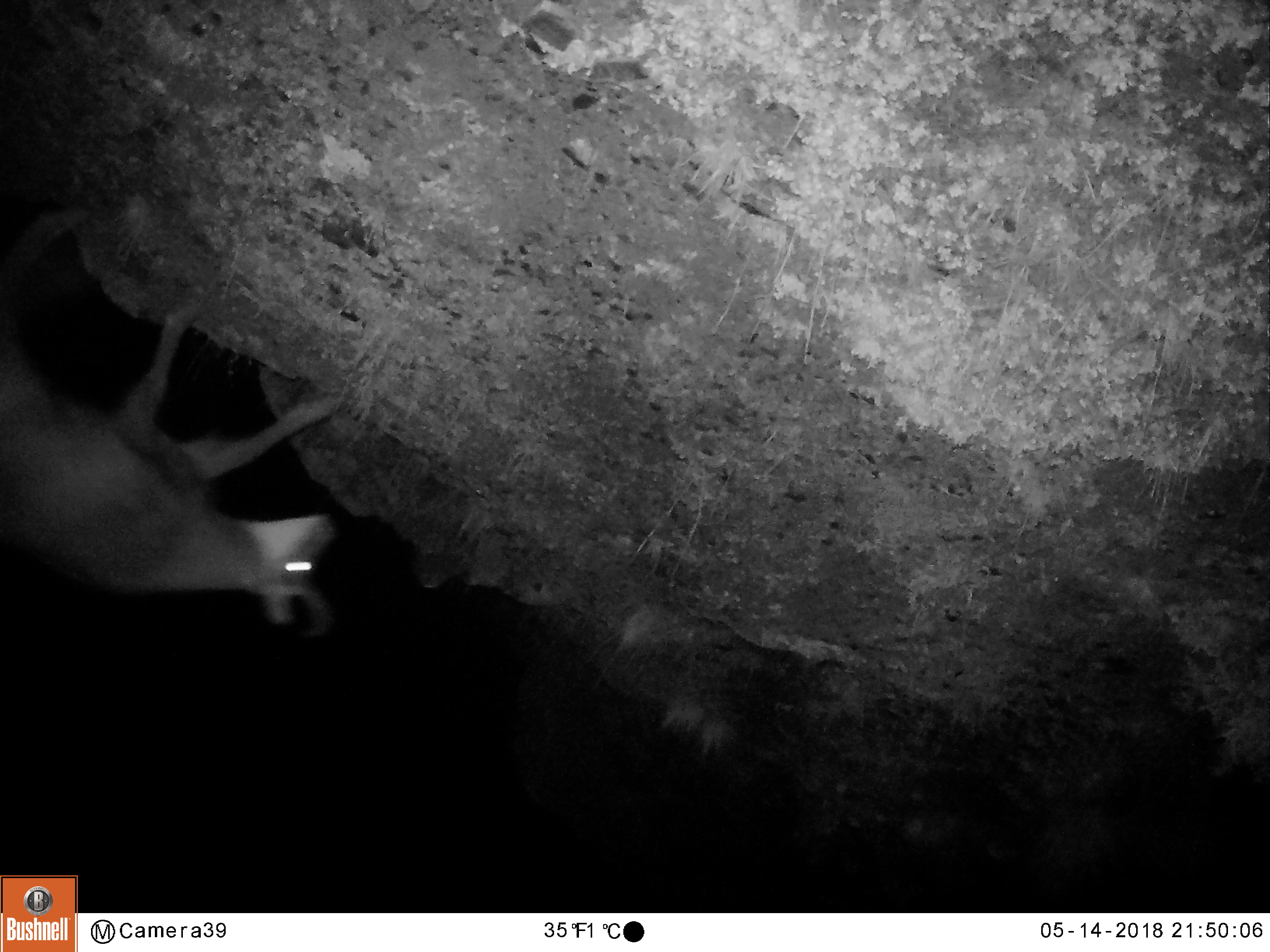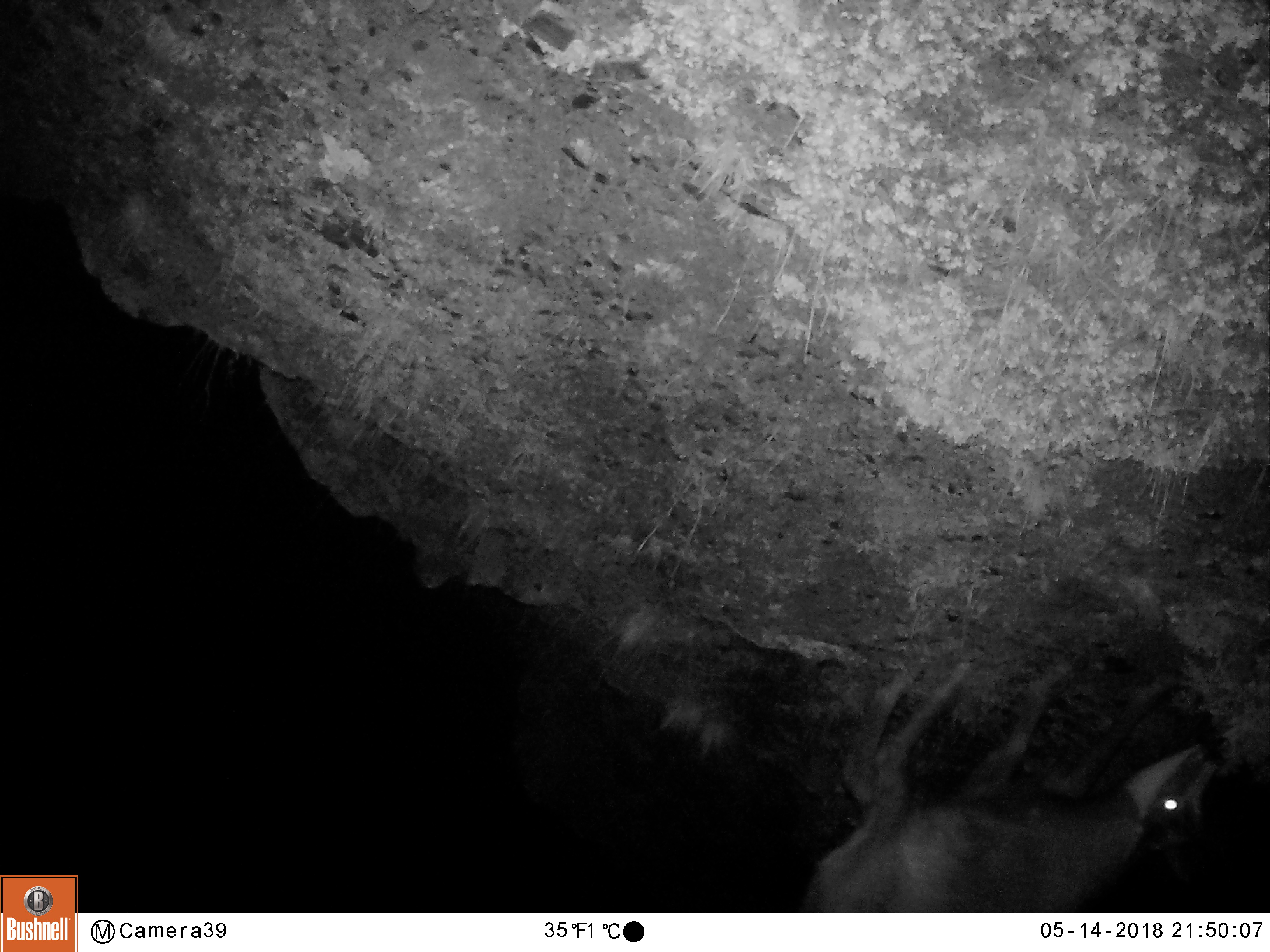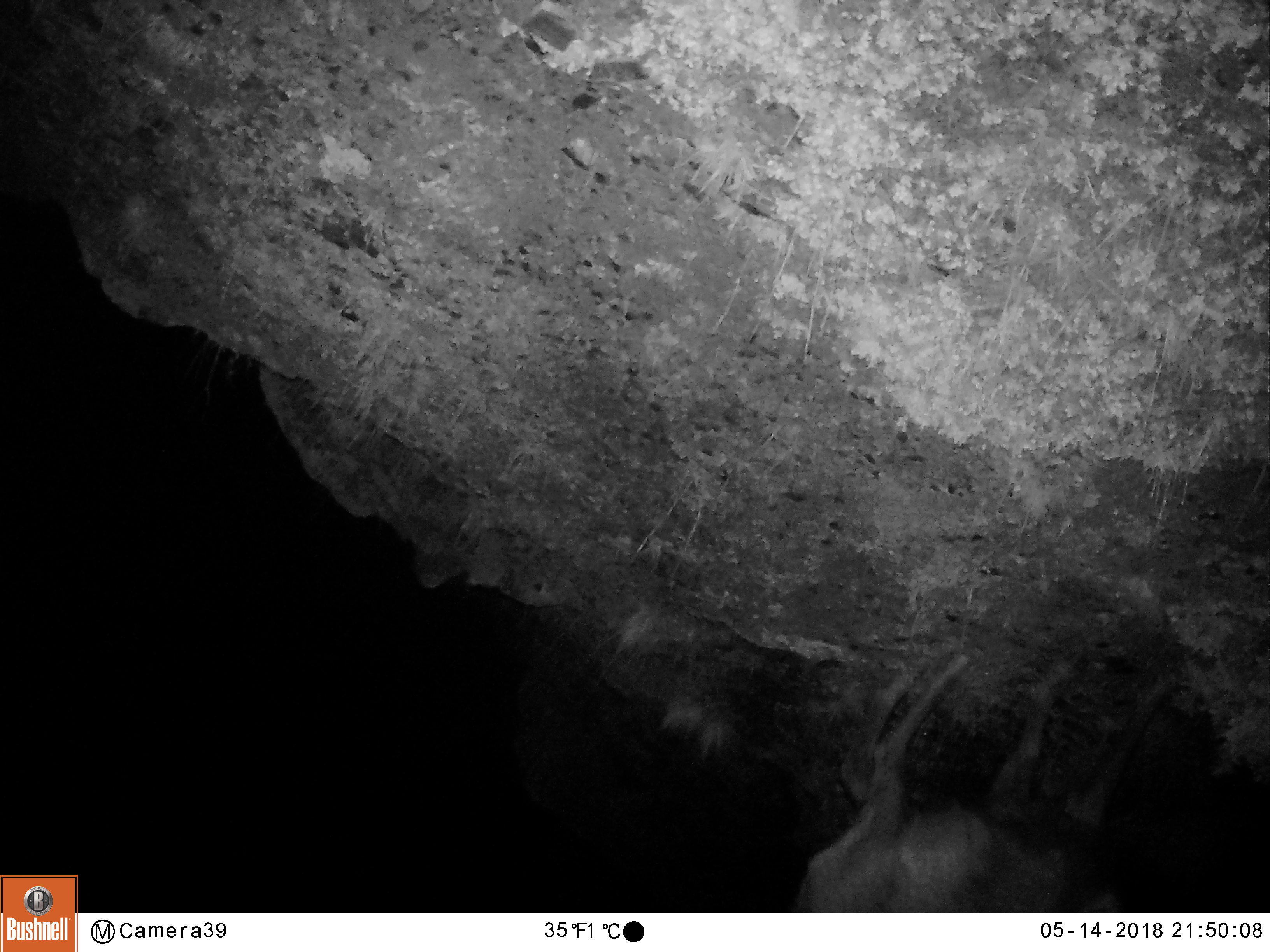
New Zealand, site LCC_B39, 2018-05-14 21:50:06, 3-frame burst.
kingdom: Animalia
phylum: Chordata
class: Mammalia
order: Artiodactyla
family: Bovidae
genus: Rupicapra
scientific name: Rupicapra rupicapra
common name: alpine chamois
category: chamois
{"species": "chamois (alpine chamois) (Rupicapra rupicapra)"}